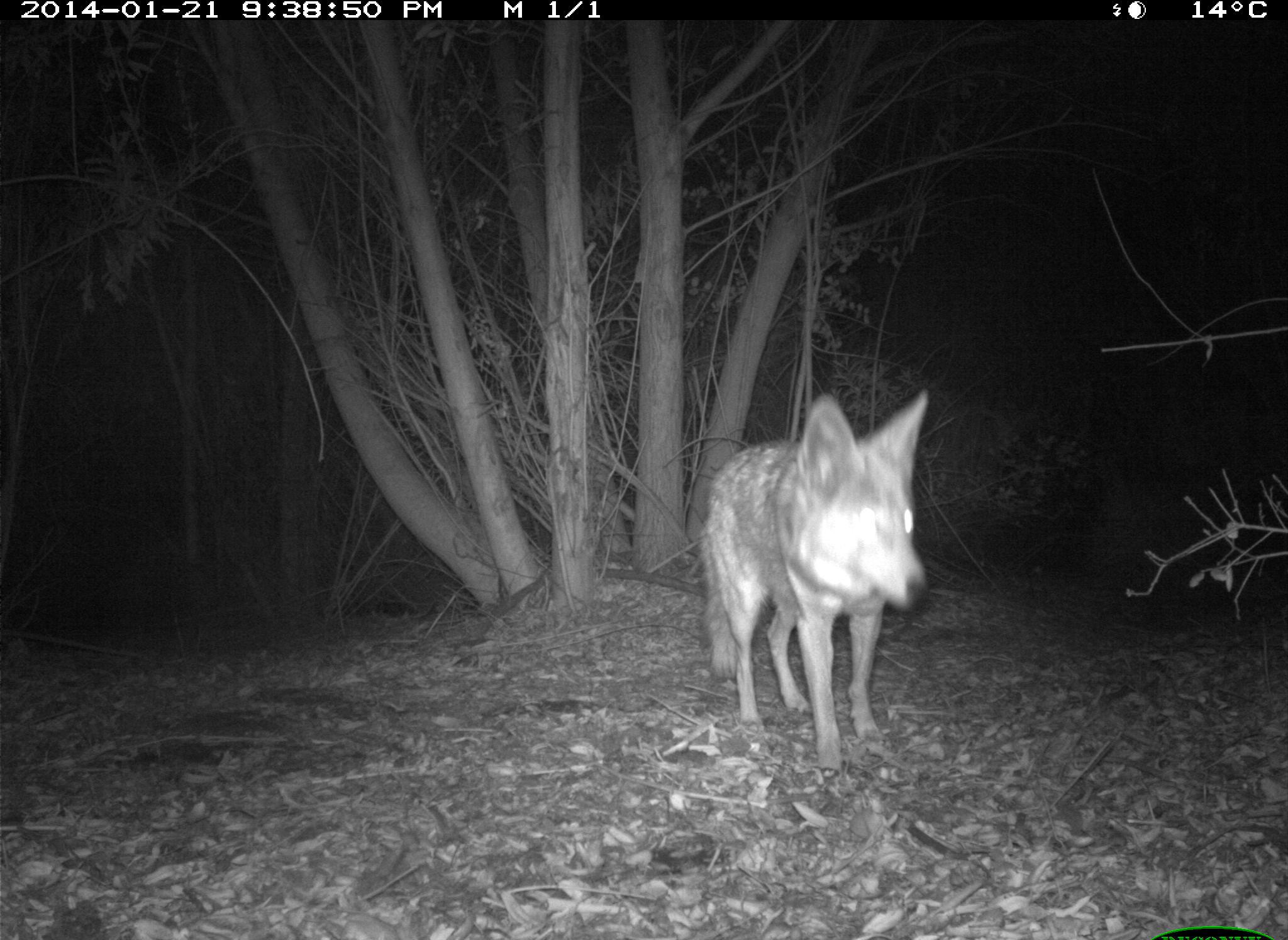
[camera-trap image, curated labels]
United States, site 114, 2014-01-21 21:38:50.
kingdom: Animalia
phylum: Chordata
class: Mammalia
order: Carnivora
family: Canidae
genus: Canis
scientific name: Canis latrans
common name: coyote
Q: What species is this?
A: Coyote (Canis latrans).